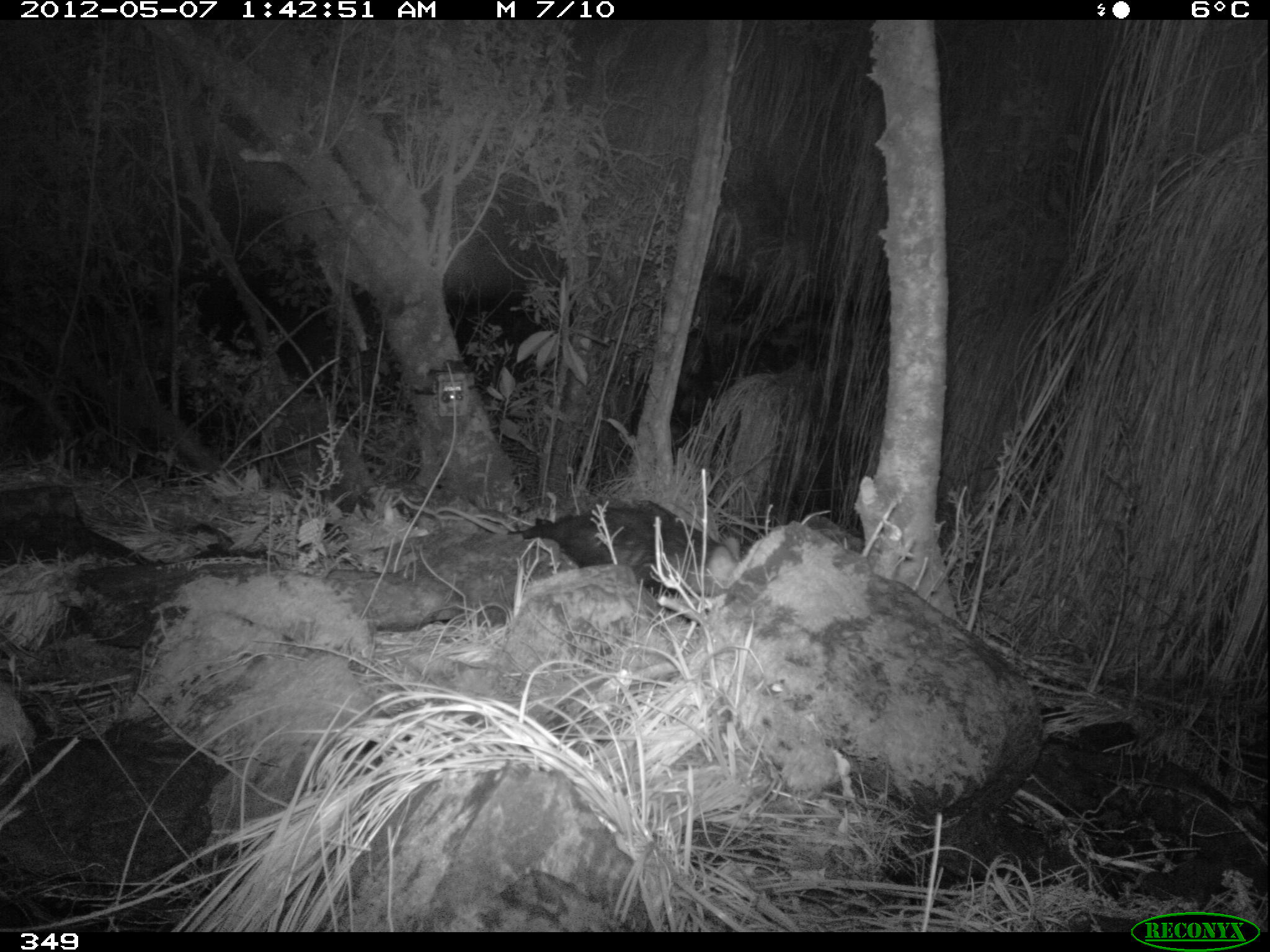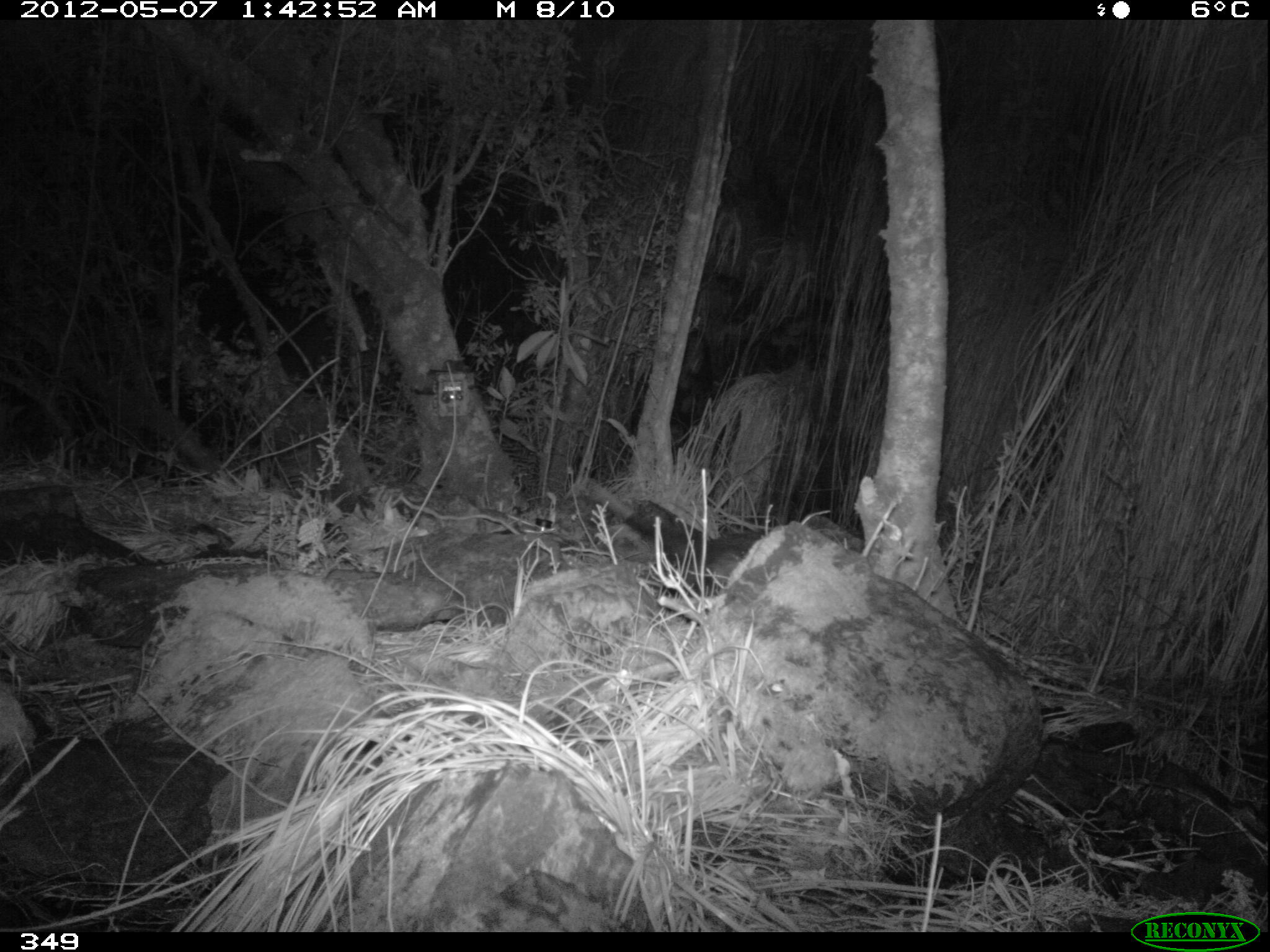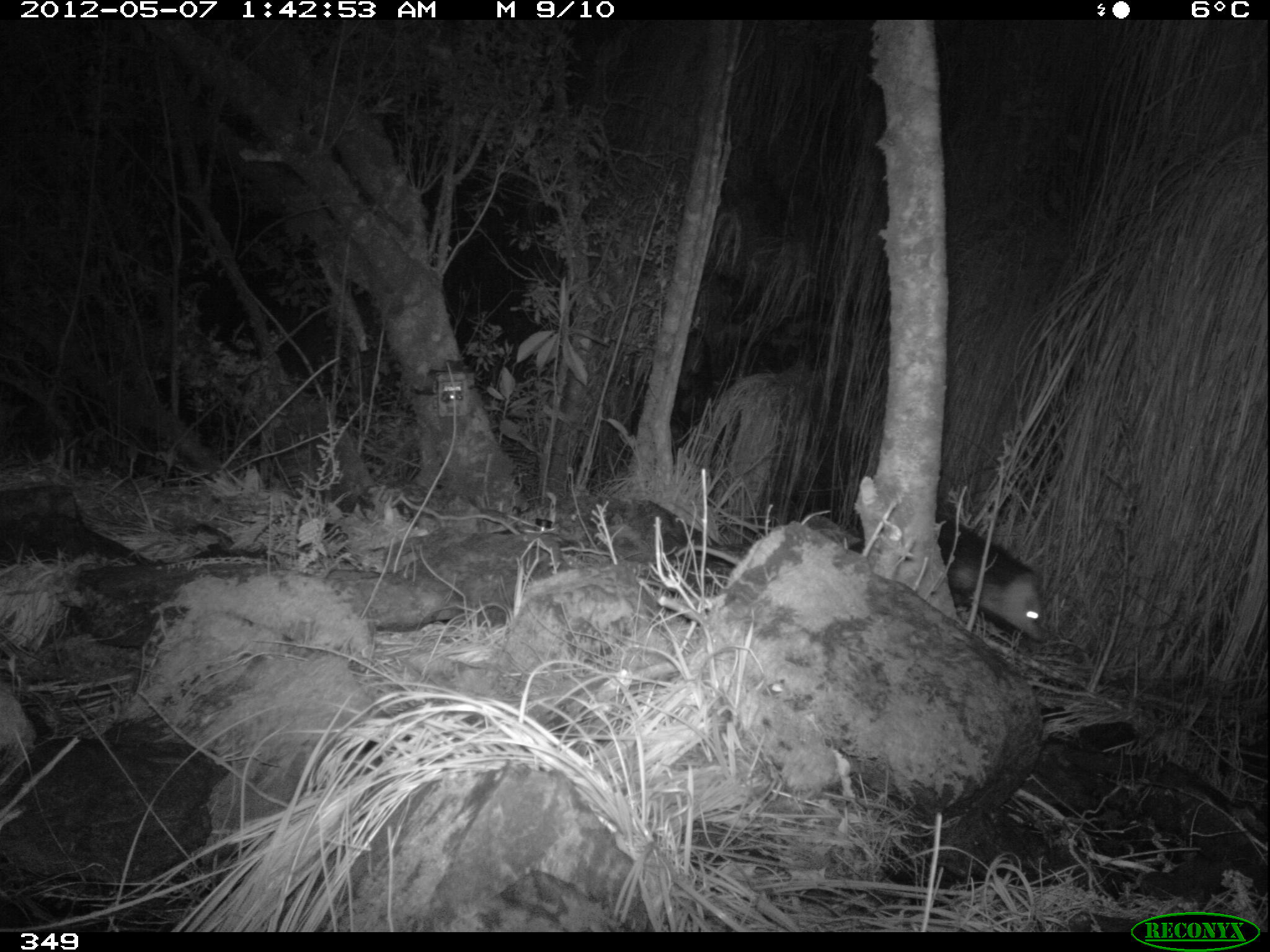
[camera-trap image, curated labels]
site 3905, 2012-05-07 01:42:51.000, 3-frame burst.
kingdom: Animalia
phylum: Chordata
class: Mammalia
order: Didelphimorphia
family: Didelphidae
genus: Didelphis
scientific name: Didelphis pernigra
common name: andean white-eared opossum